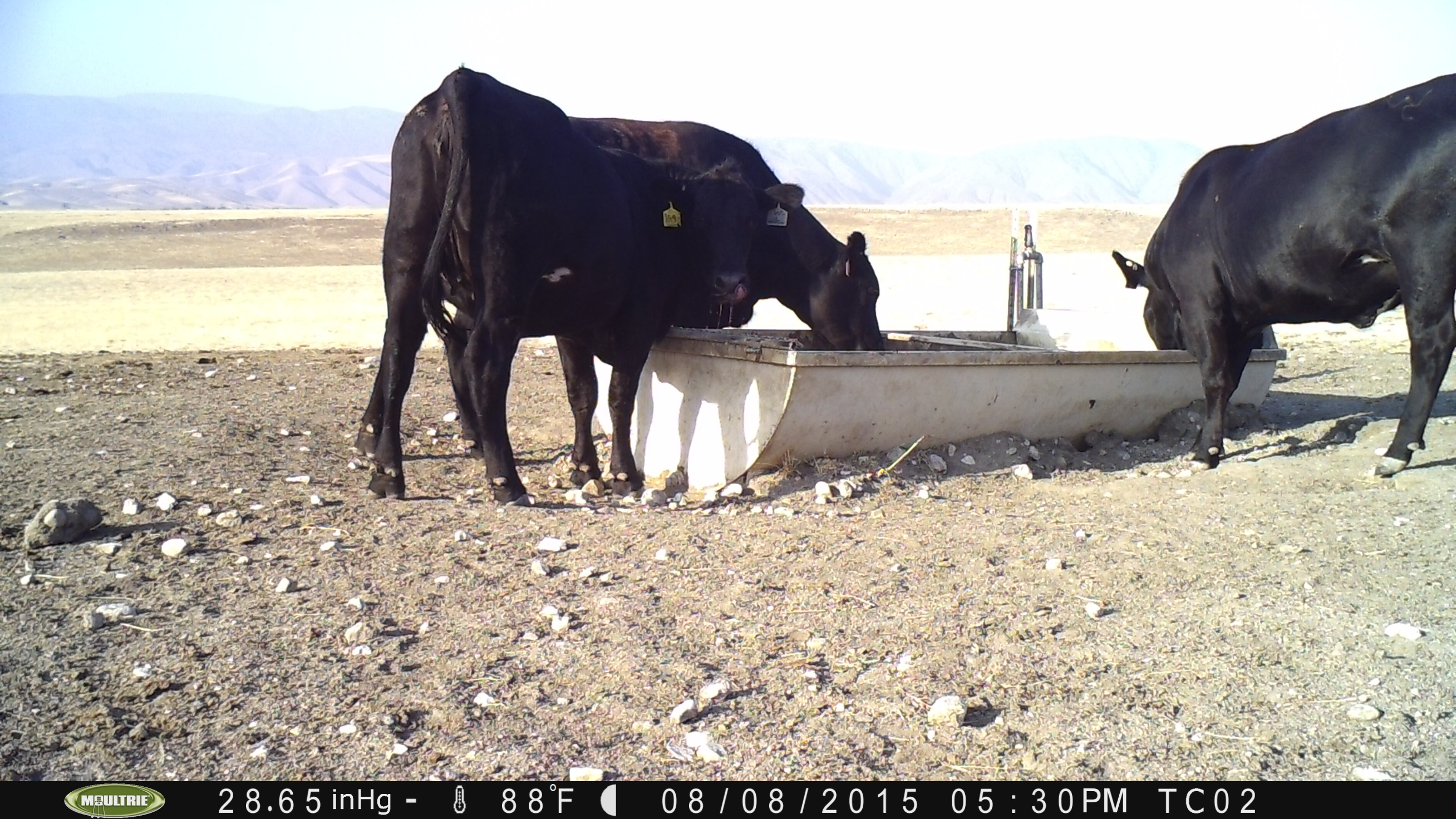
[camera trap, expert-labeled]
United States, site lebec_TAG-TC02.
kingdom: Animalia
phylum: Chordata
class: Mammalia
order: Artiodactyla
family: Bovidae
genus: Bos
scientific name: Bos taurus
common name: domestic cow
Bos taurus (domestic cow).